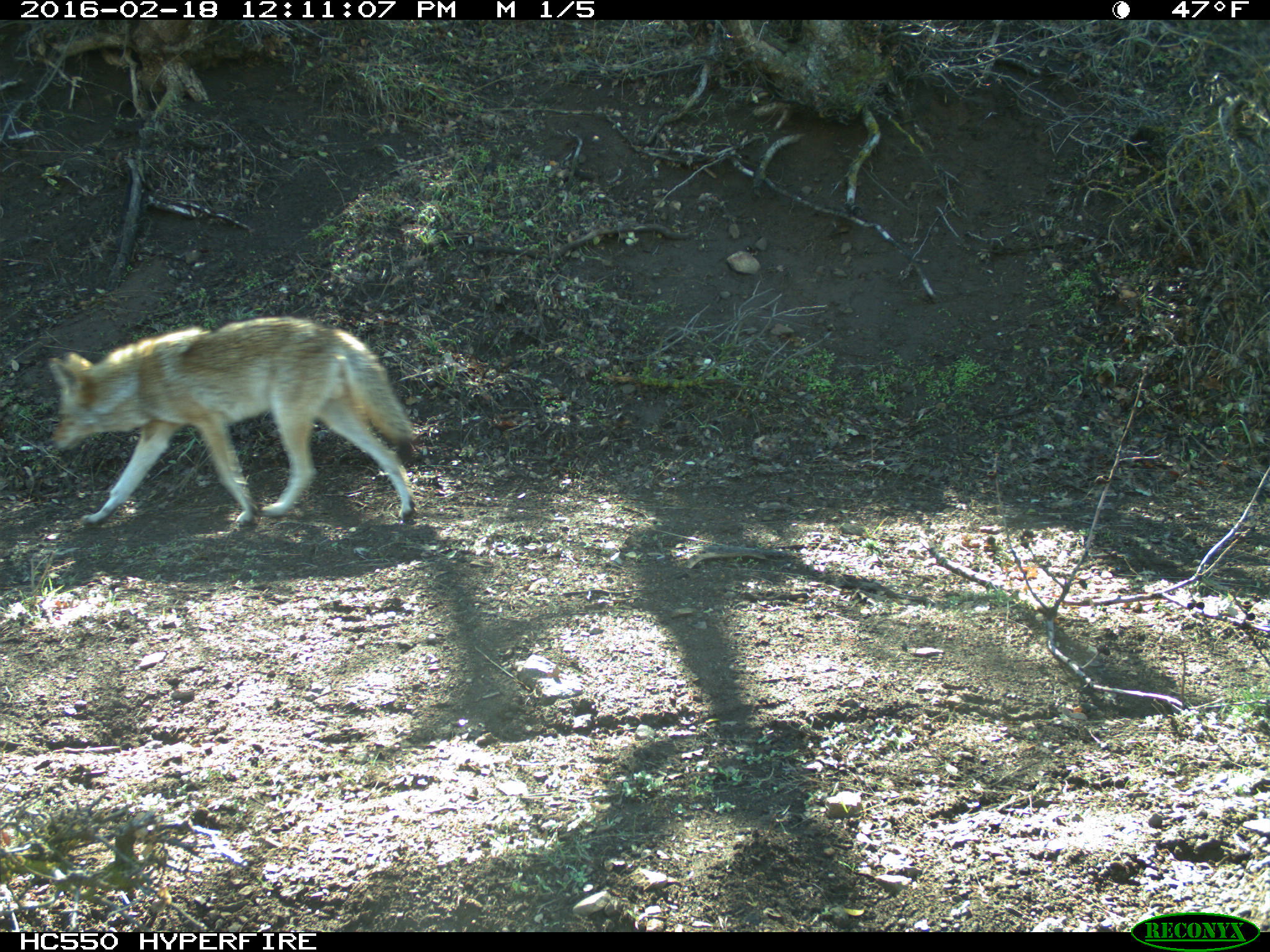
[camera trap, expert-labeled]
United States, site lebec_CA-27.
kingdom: Animalia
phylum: Chordata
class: Mammalia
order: Carnivora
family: Canidae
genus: Canis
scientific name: Canis latrans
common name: coyote